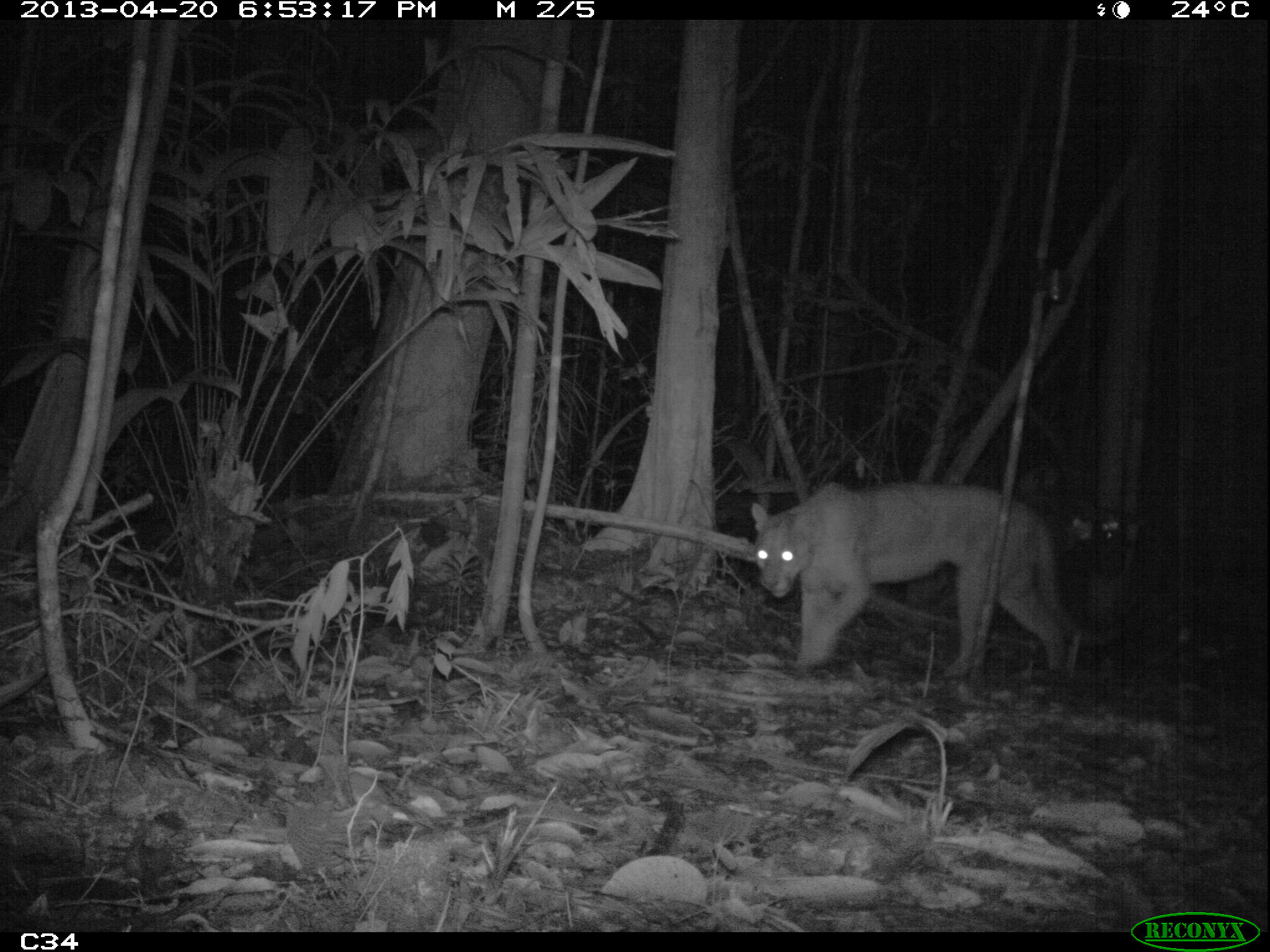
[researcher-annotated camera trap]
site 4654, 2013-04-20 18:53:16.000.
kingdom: Animalia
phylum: Chordata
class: Mammalia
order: Carnivora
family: Felidae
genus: Puma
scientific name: Puma concolor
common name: mountain lion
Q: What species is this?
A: Puma concolor (mountain lion).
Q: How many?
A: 1.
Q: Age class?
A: Adult.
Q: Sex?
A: Female.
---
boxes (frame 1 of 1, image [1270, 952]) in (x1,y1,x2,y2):
puma concolor: (748,478,1088,681)